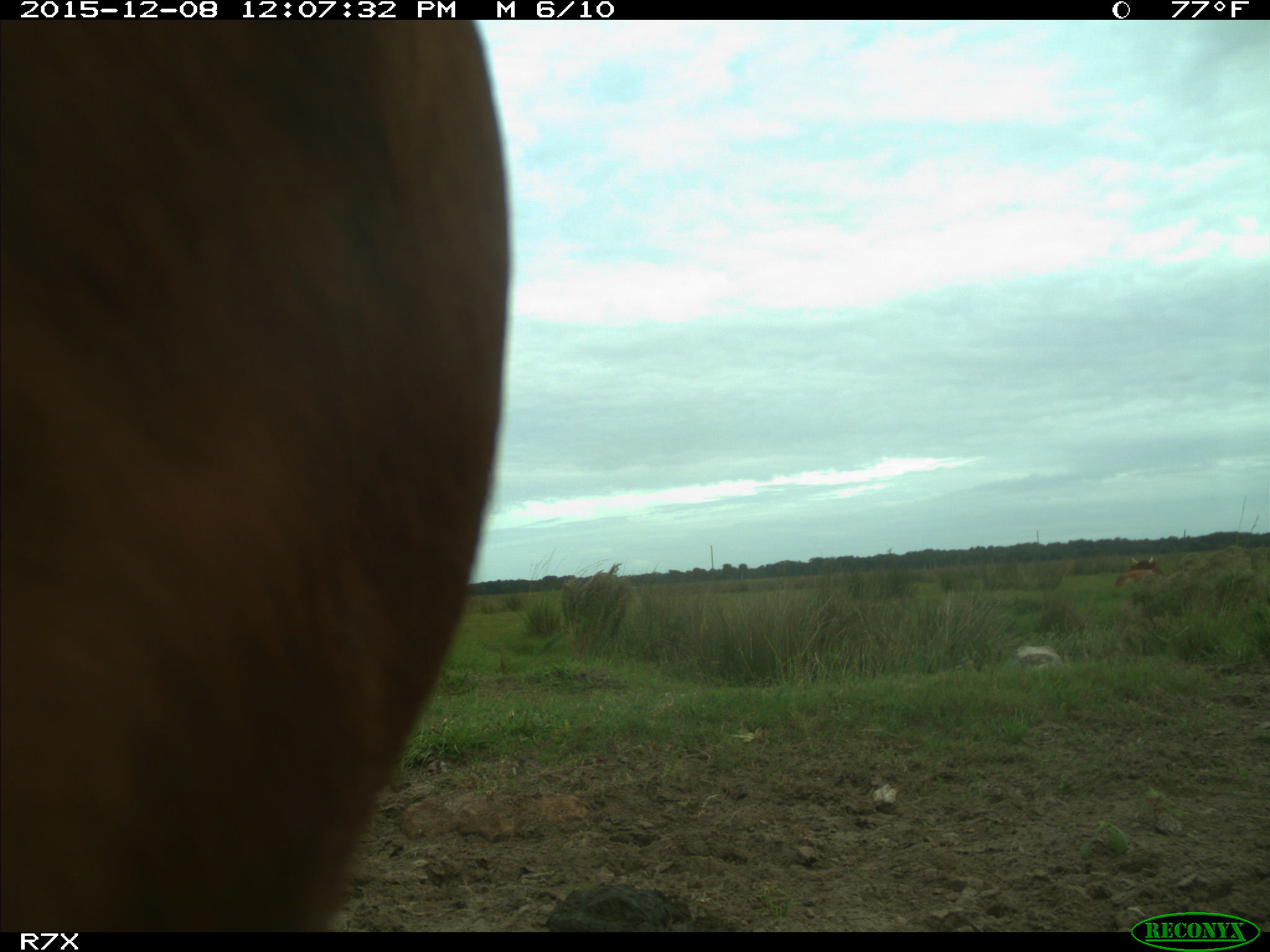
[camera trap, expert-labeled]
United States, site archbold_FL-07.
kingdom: Animalia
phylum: Chordata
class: Mammalia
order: Artiodactyla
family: Bovidae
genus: Bos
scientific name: Bos taurus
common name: domestic cow